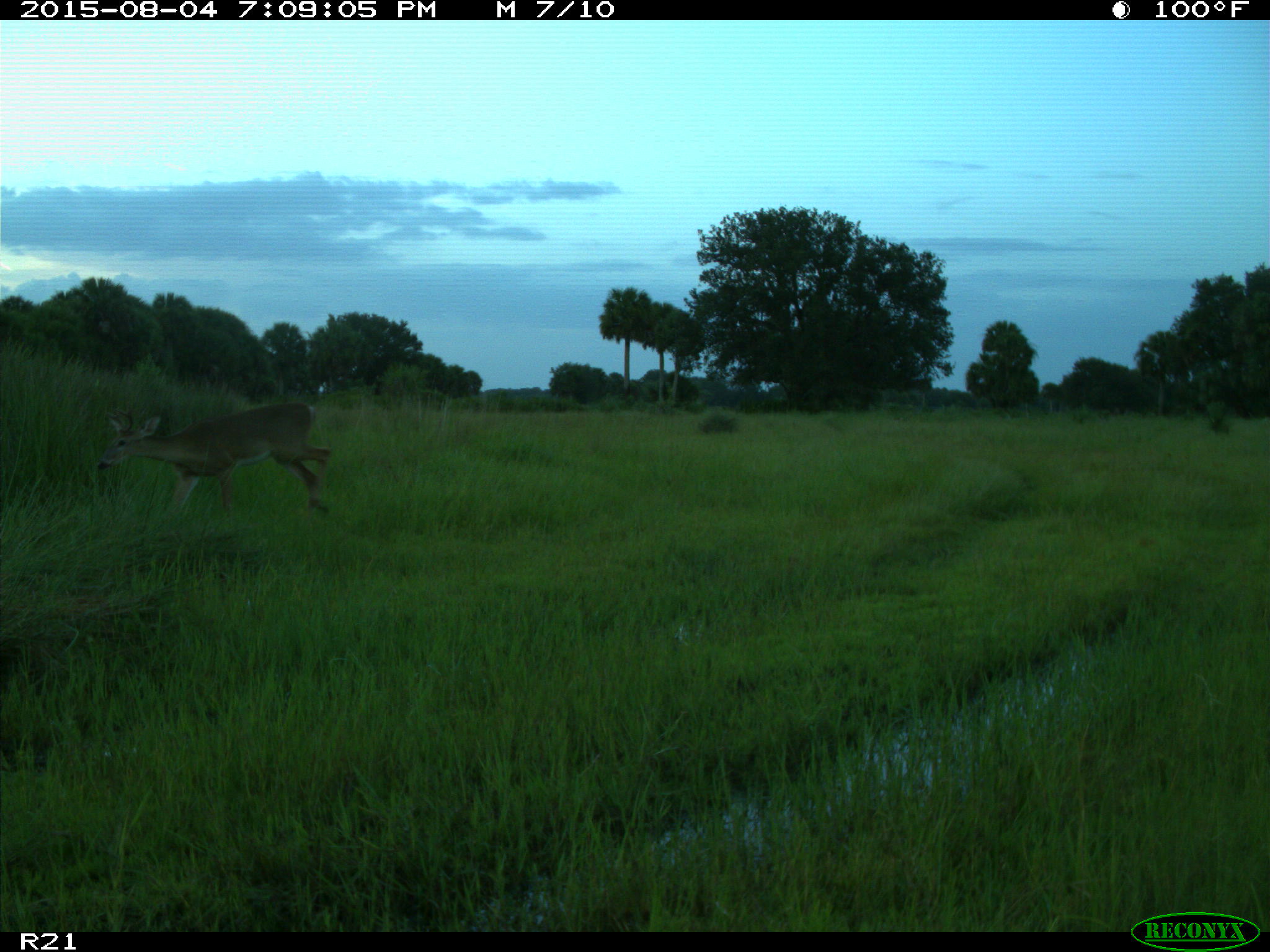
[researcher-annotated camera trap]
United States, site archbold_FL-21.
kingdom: Animalia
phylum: Chordata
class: Mammalia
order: Artiodactyla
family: Cervidae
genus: Odocoileus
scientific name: Odocoileus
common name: deer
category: unidentified deer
Unidentified deer (deer) (Odocoileus).